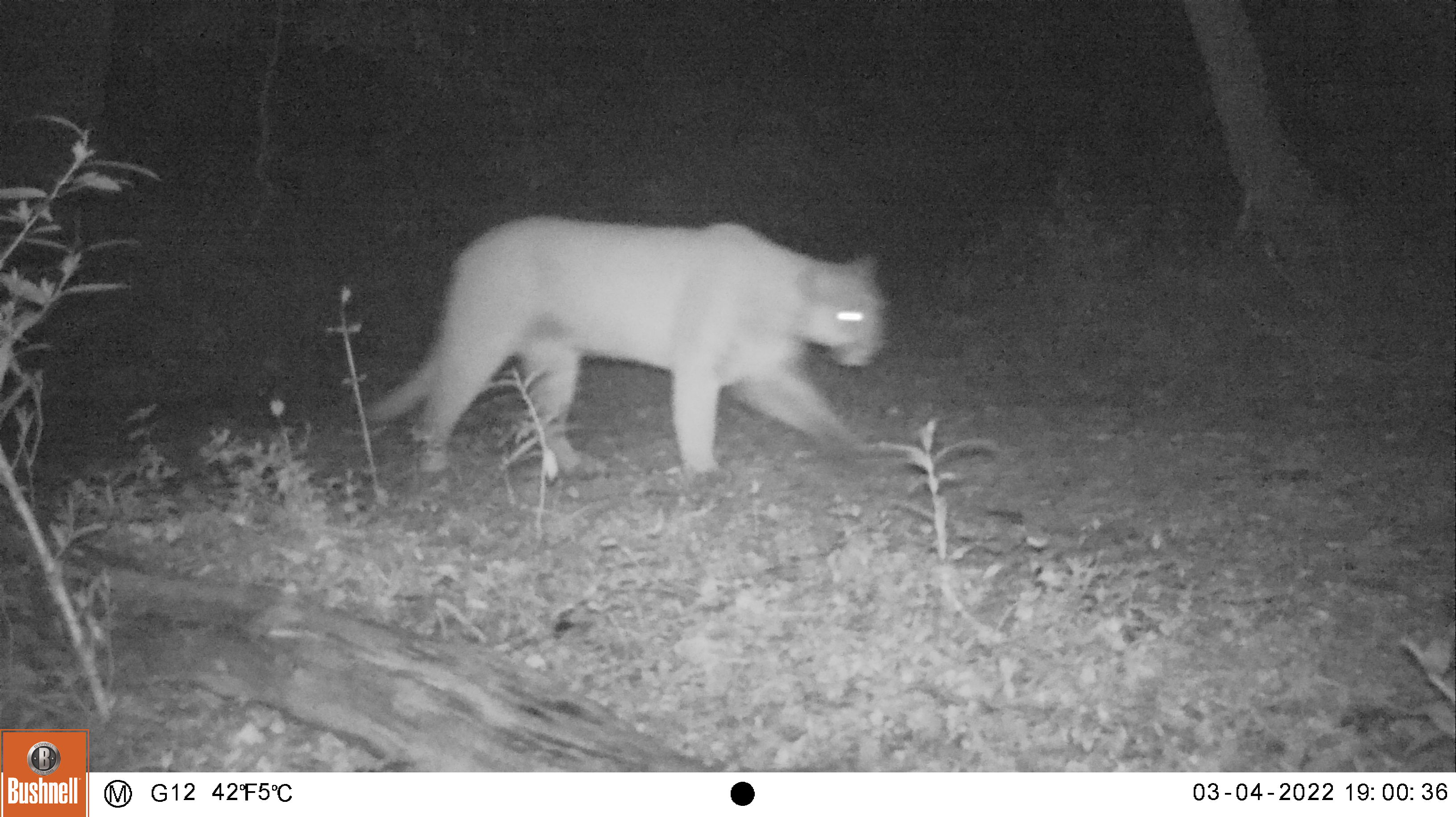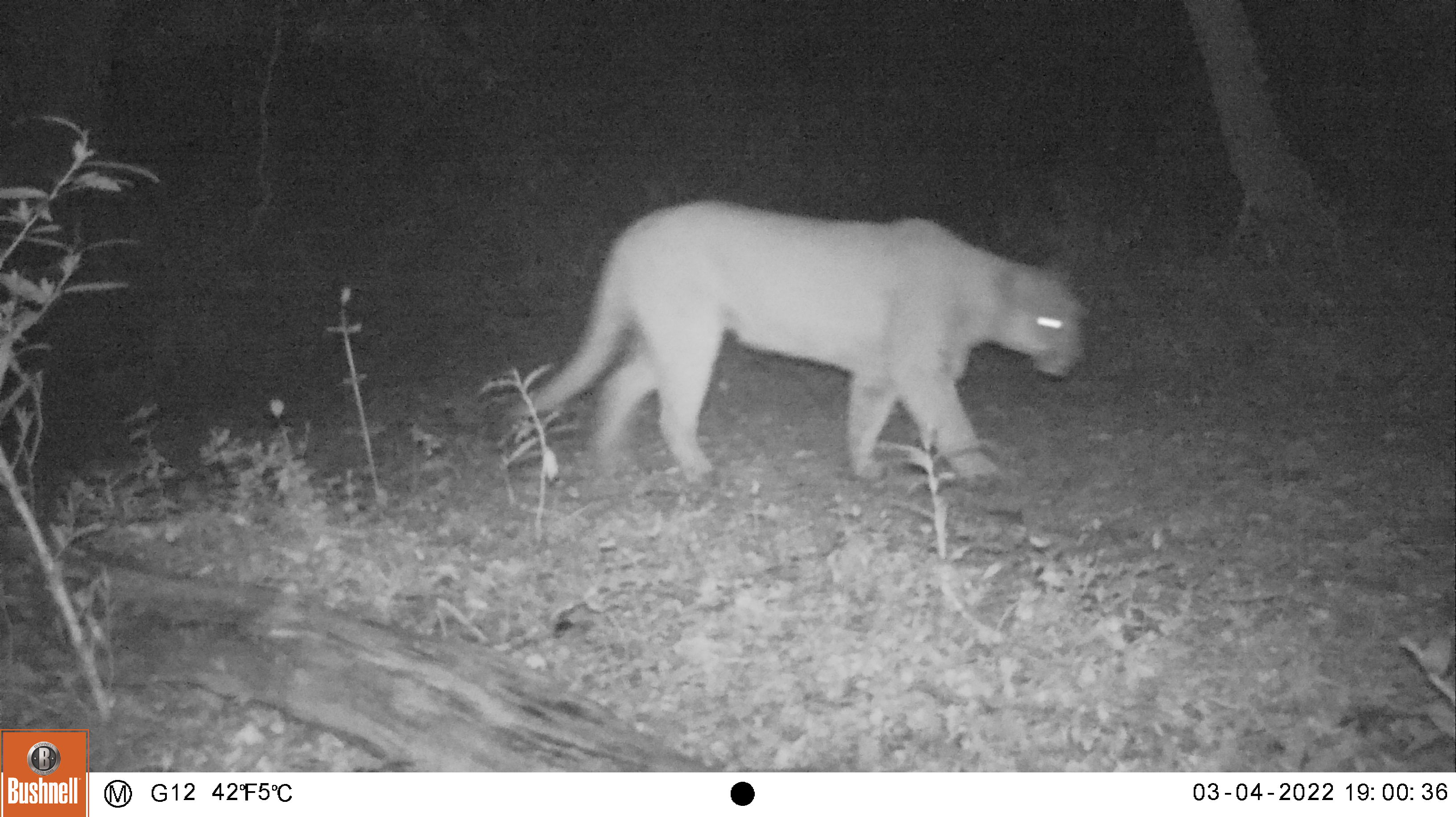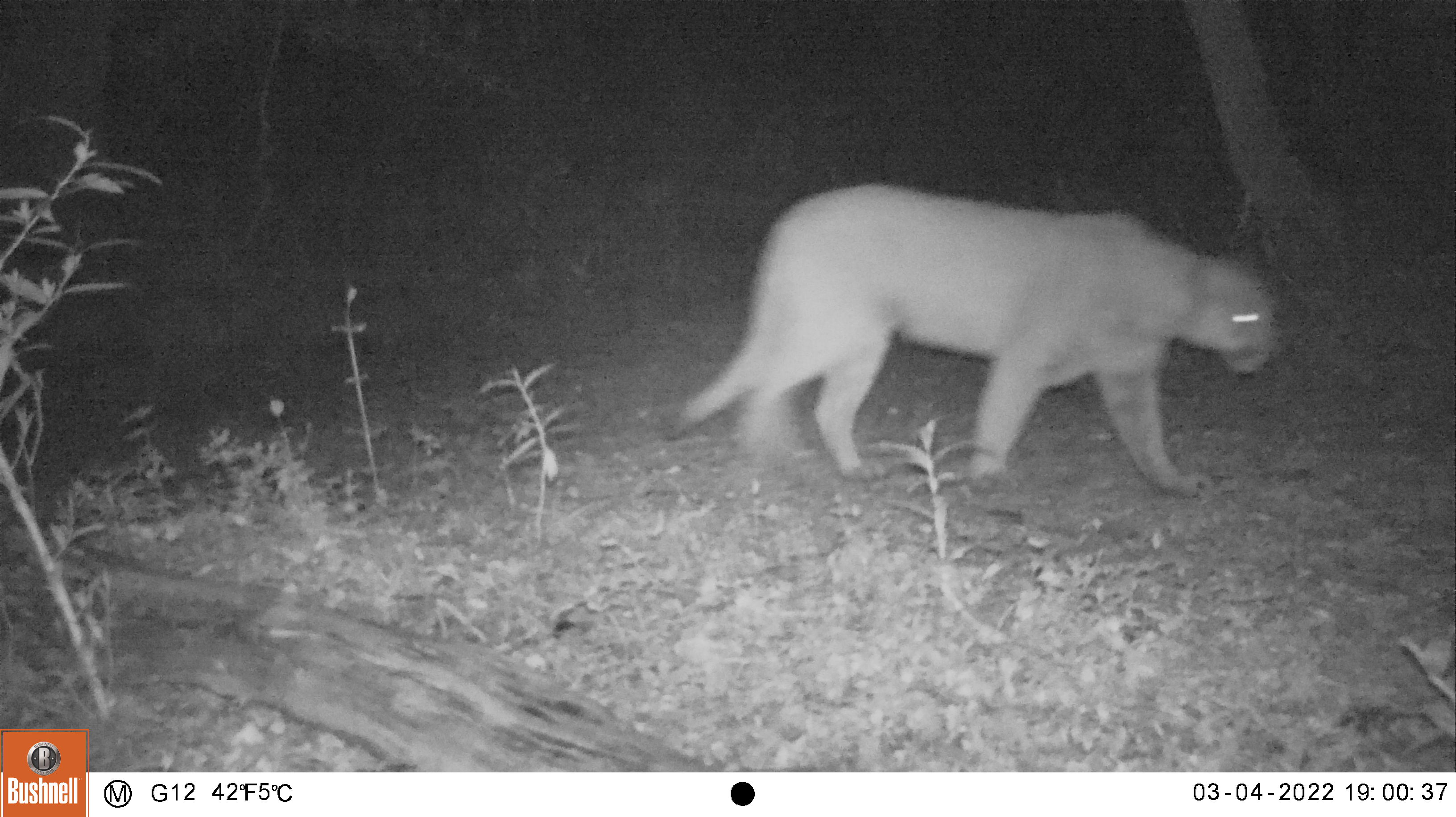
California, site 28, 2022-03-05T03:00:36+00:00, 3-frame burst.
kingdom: Animalia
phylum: Chordata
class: Mammalia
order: Carnivora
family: Felidae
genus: Puma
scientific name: Puma concolor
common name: puma